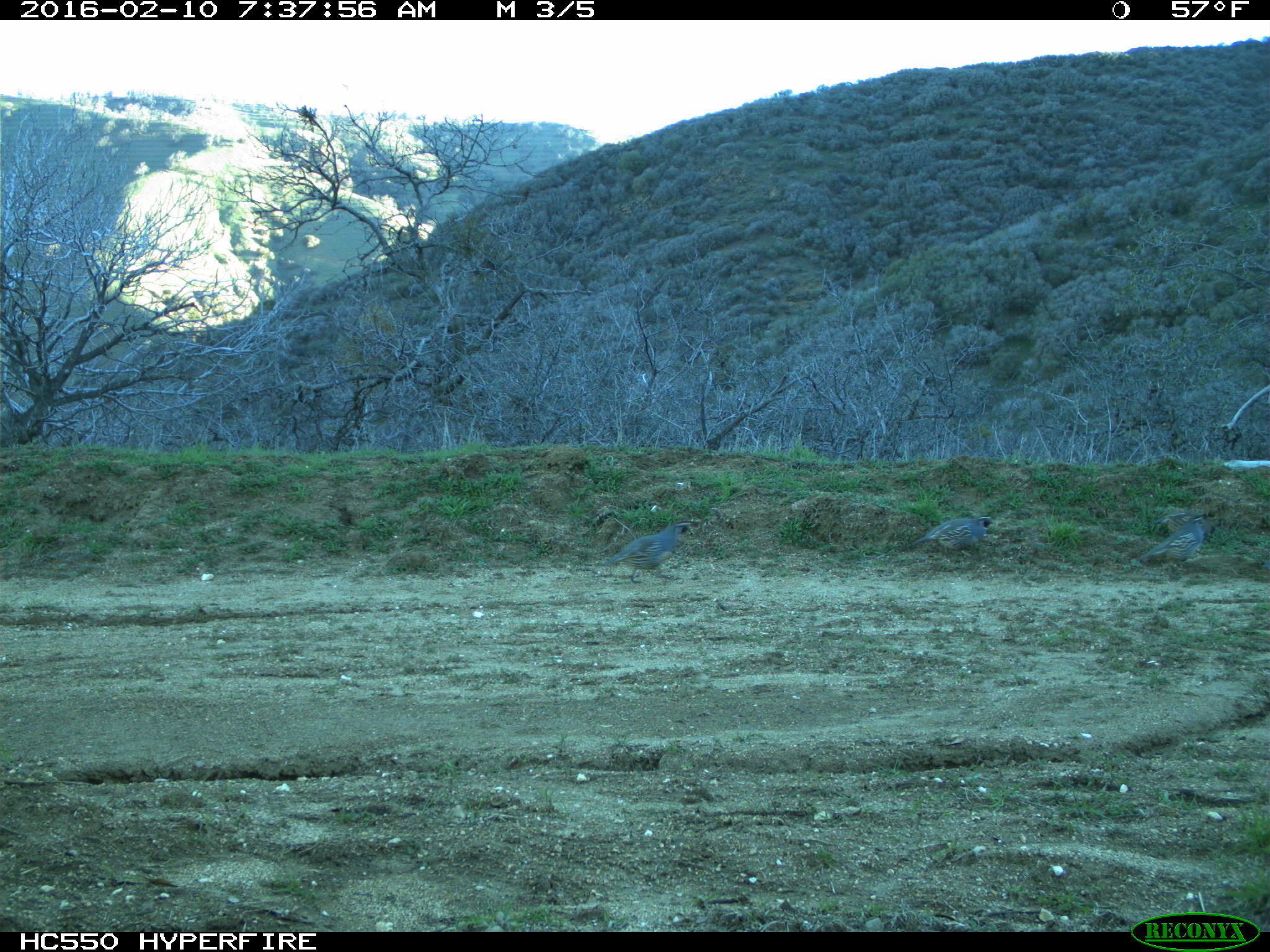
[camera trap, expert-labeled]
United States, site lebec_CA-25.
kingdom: Animalia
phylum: Chordata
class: Aves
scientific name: Aves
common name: birds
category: unidentified bird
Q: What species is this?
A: Unidentified bird (birds) (Aves).